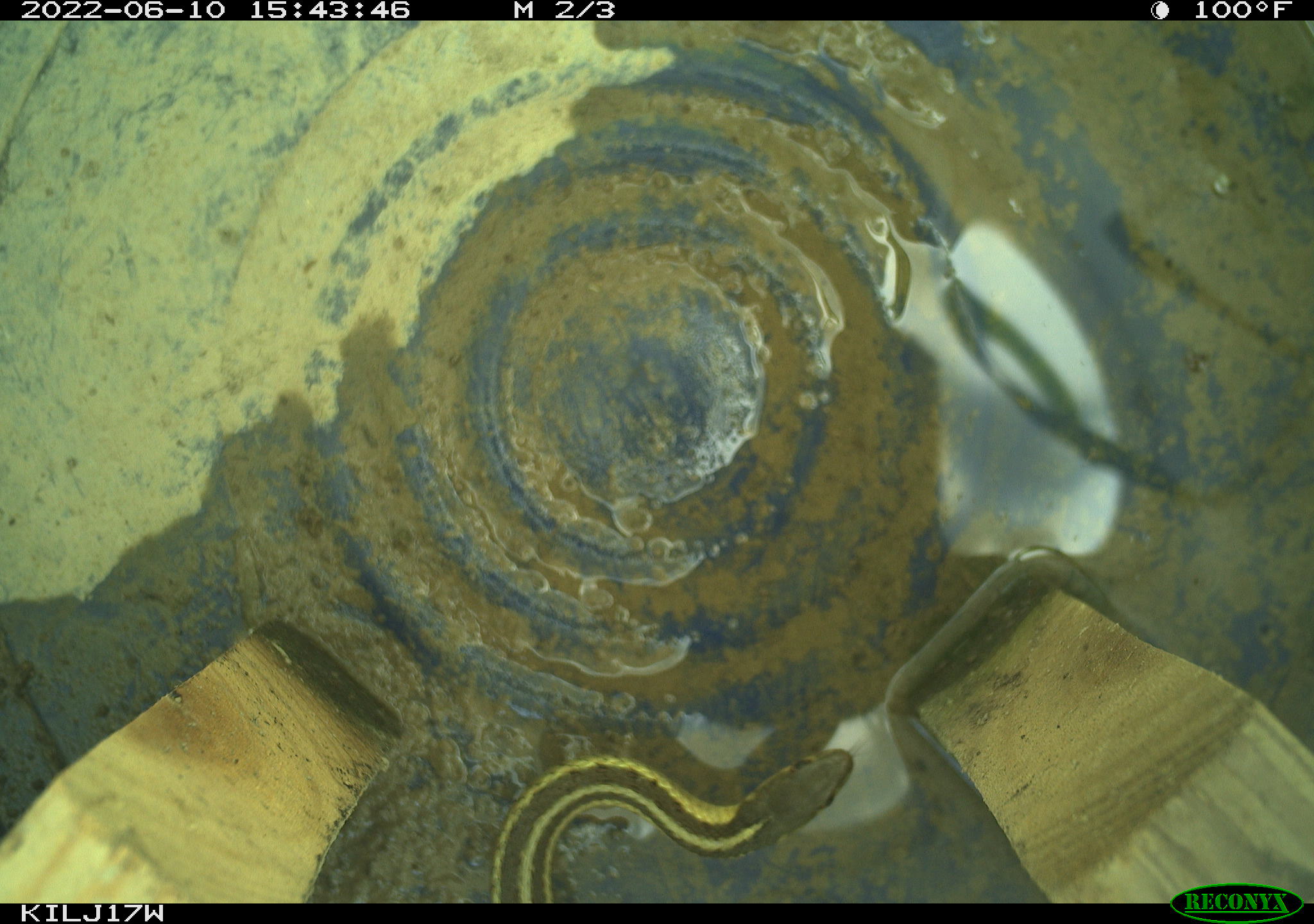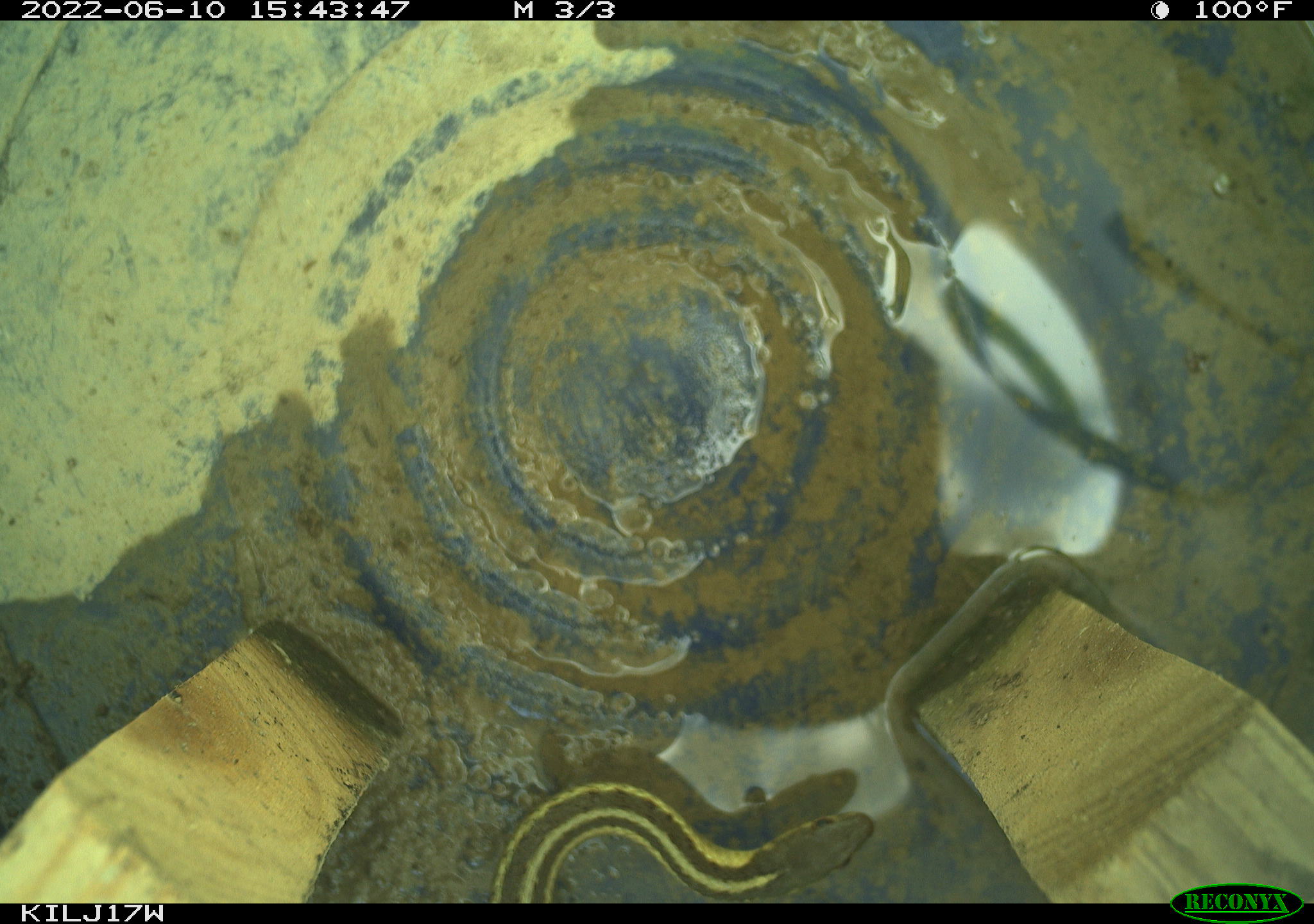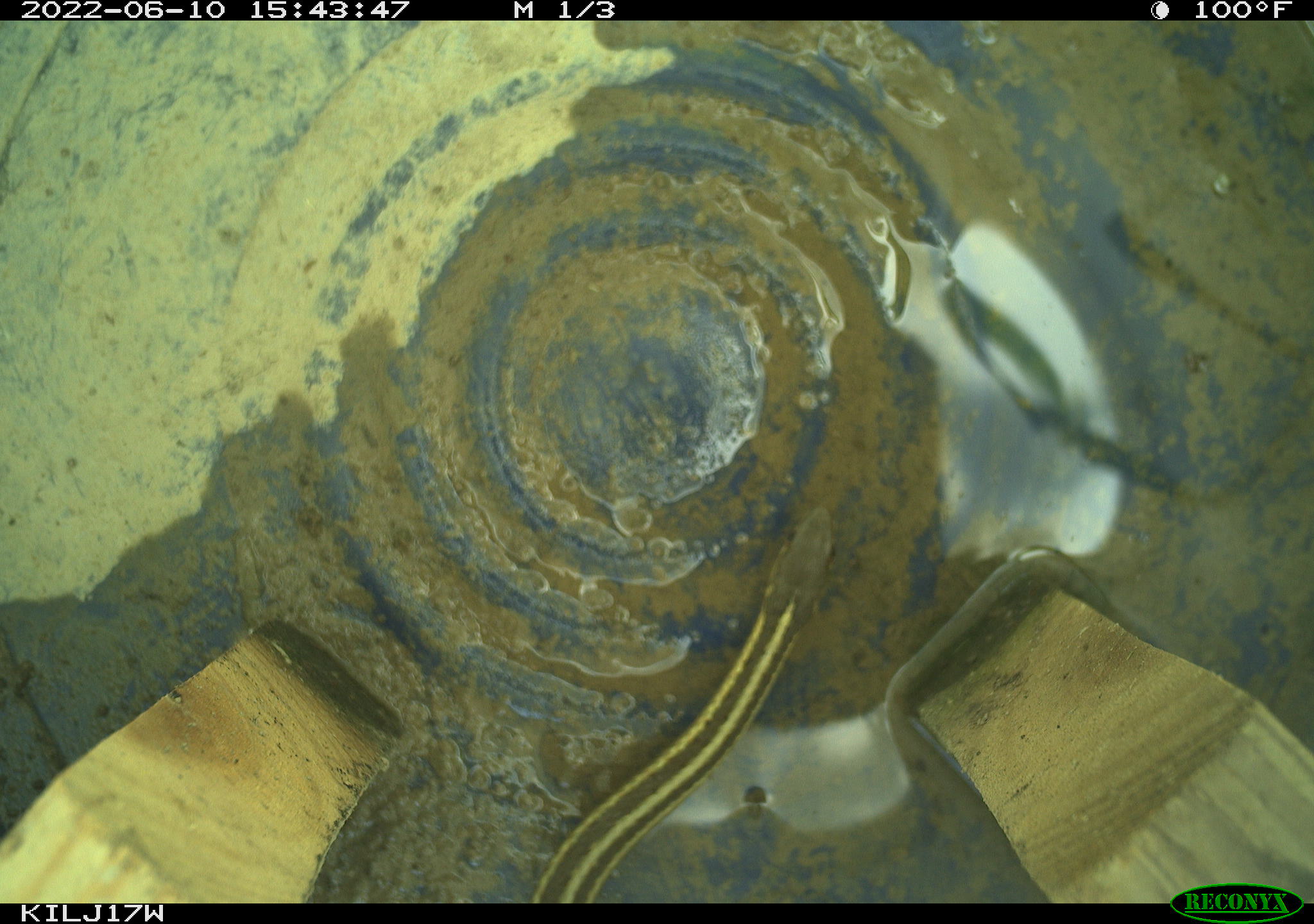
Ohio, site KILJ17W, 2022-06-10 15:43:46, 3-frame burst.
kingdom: Animalia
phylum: Chordata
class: Reptilia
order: Squamata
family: Colubridae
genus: Thamnophis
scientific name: Thamnophis sirtalis sirtalis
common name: eastern gartersnake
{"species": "eastern gartersnake (Thamnophis sirtalis sirtalis)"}